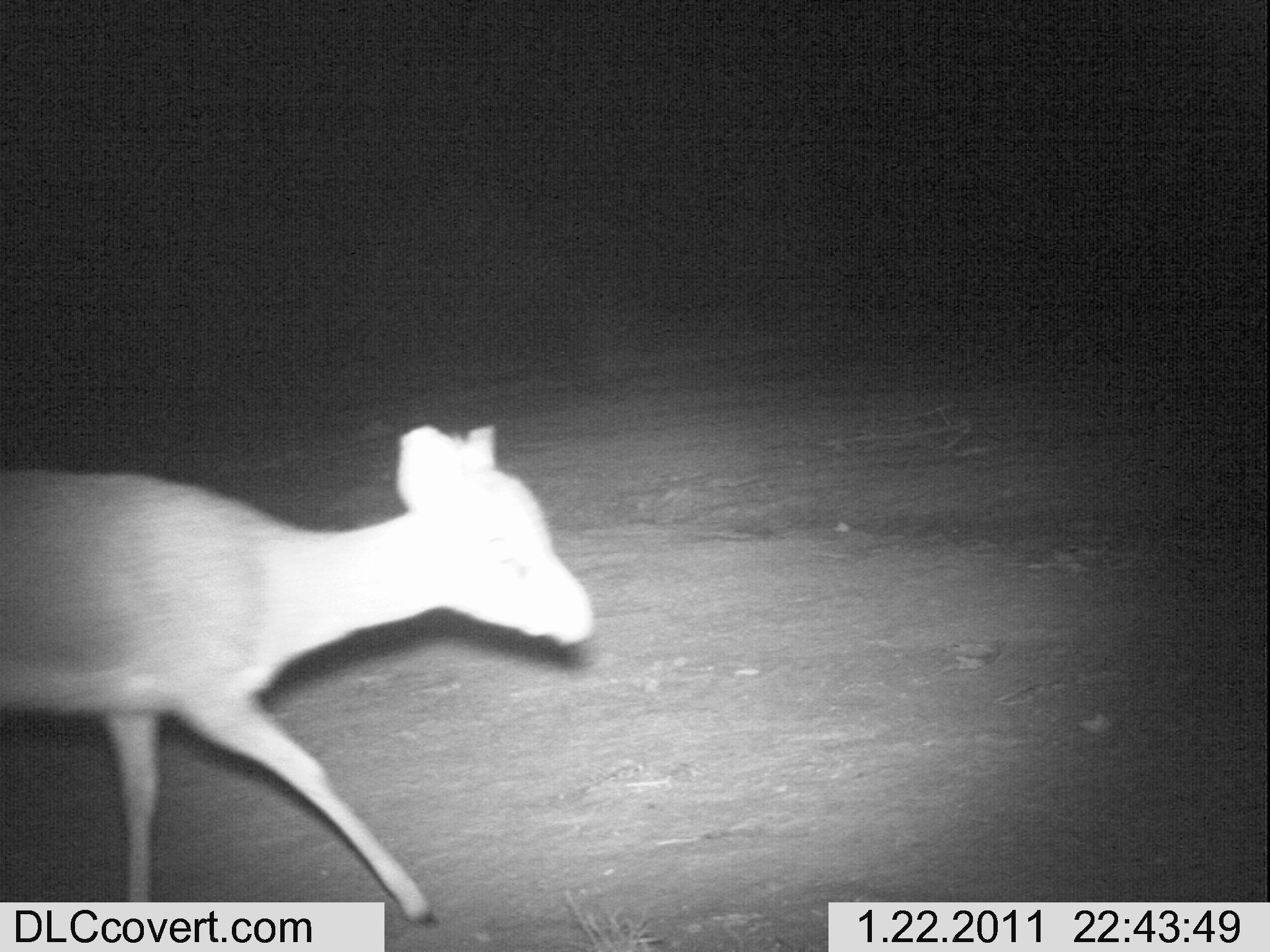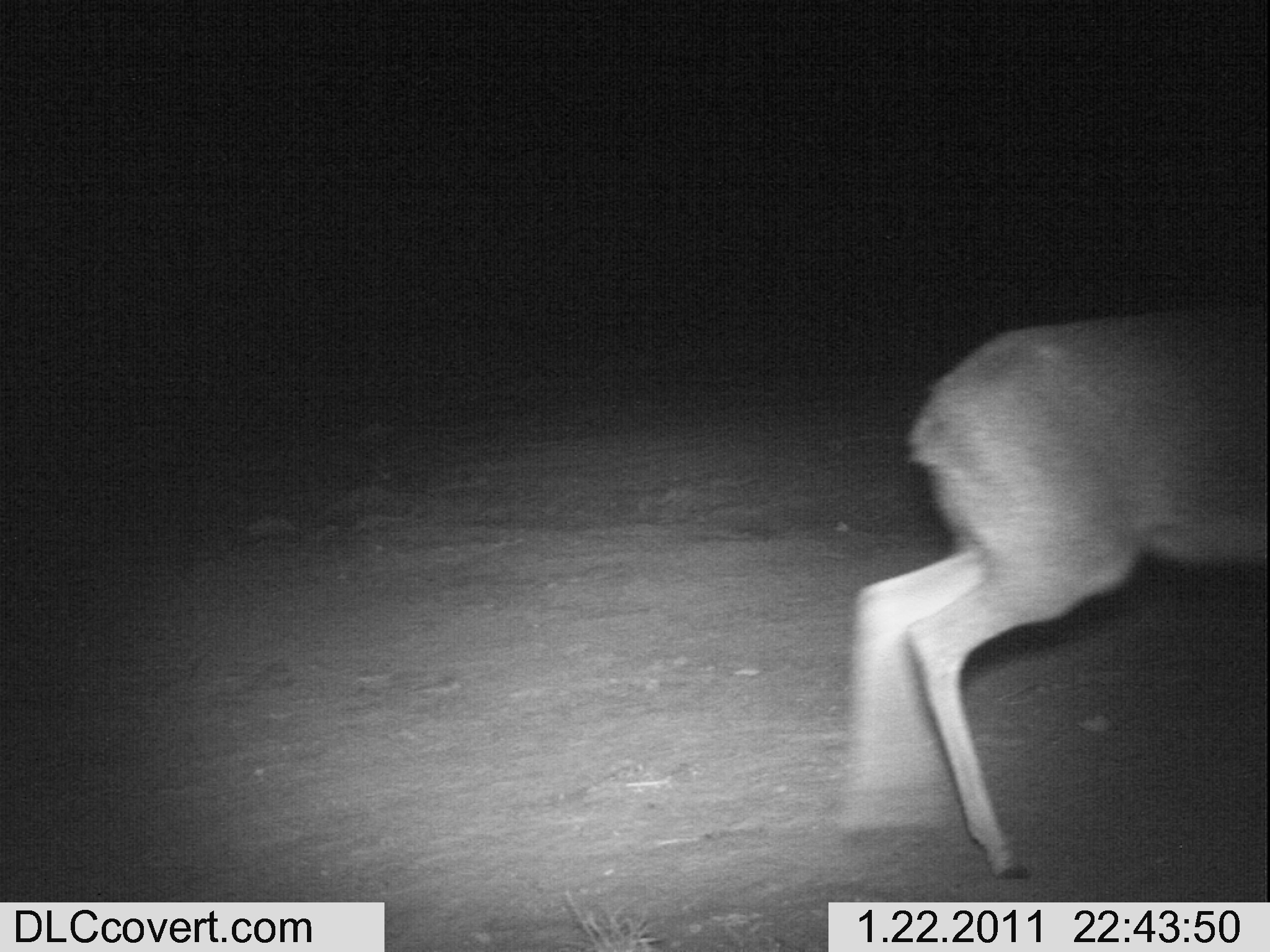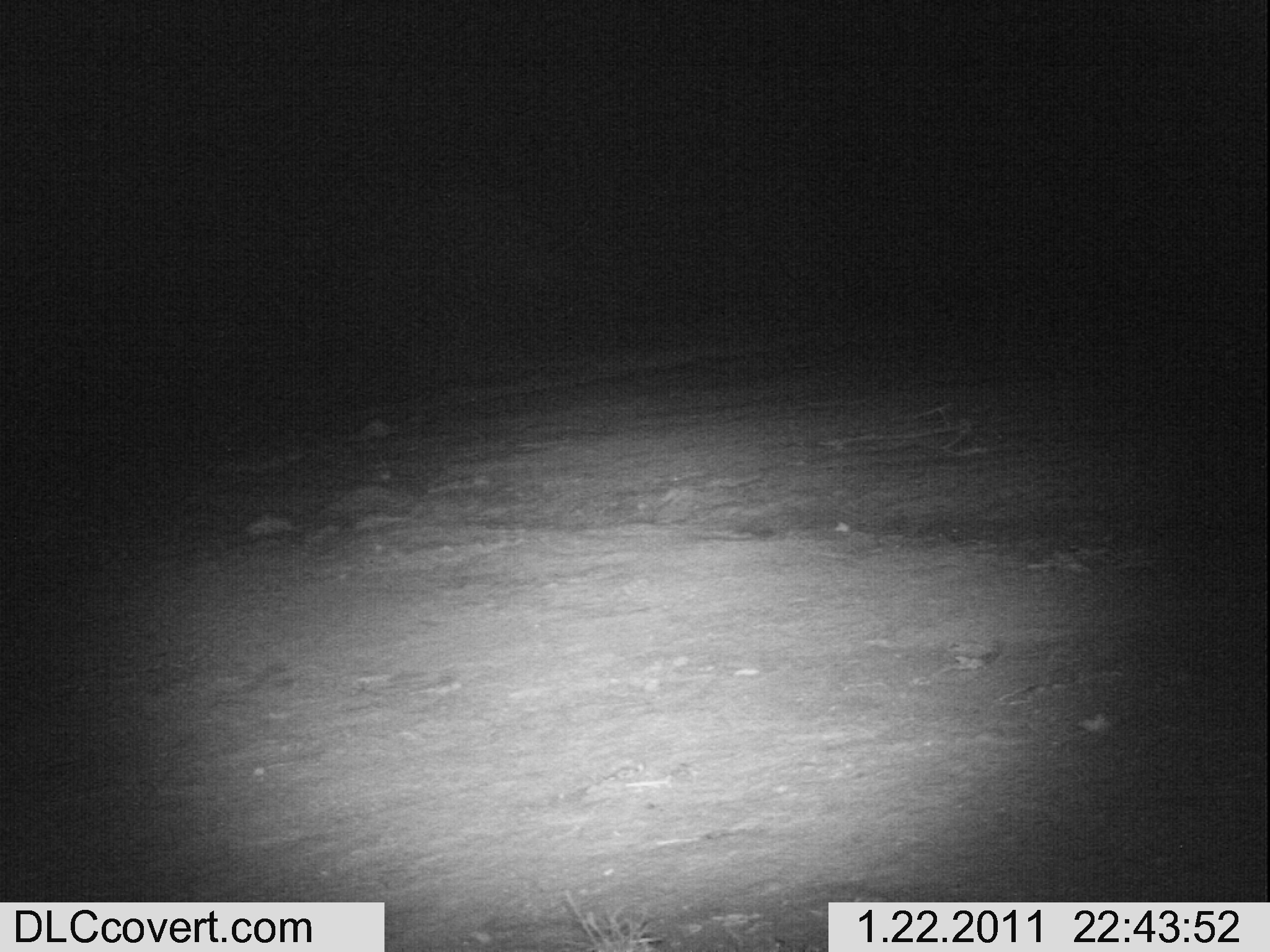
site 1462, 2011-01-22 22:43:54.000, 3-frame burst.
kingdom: Animalia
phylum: Chordata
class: Mammalia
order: Artiodactyla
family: Bovidae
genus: Madoqua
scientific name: Madoqua guentheri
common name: günther's dik-dik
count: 1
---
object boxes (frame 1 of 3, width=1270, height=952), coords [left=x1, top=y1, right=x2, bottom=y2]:
madoqua guentheri: [left=0, top=422, right=593, bottom=926]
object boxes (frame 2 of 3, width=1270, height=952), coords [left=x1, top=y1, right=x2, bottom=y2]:
madoqua guentheri: [left=844, top=303, right=1270, bottom=884]